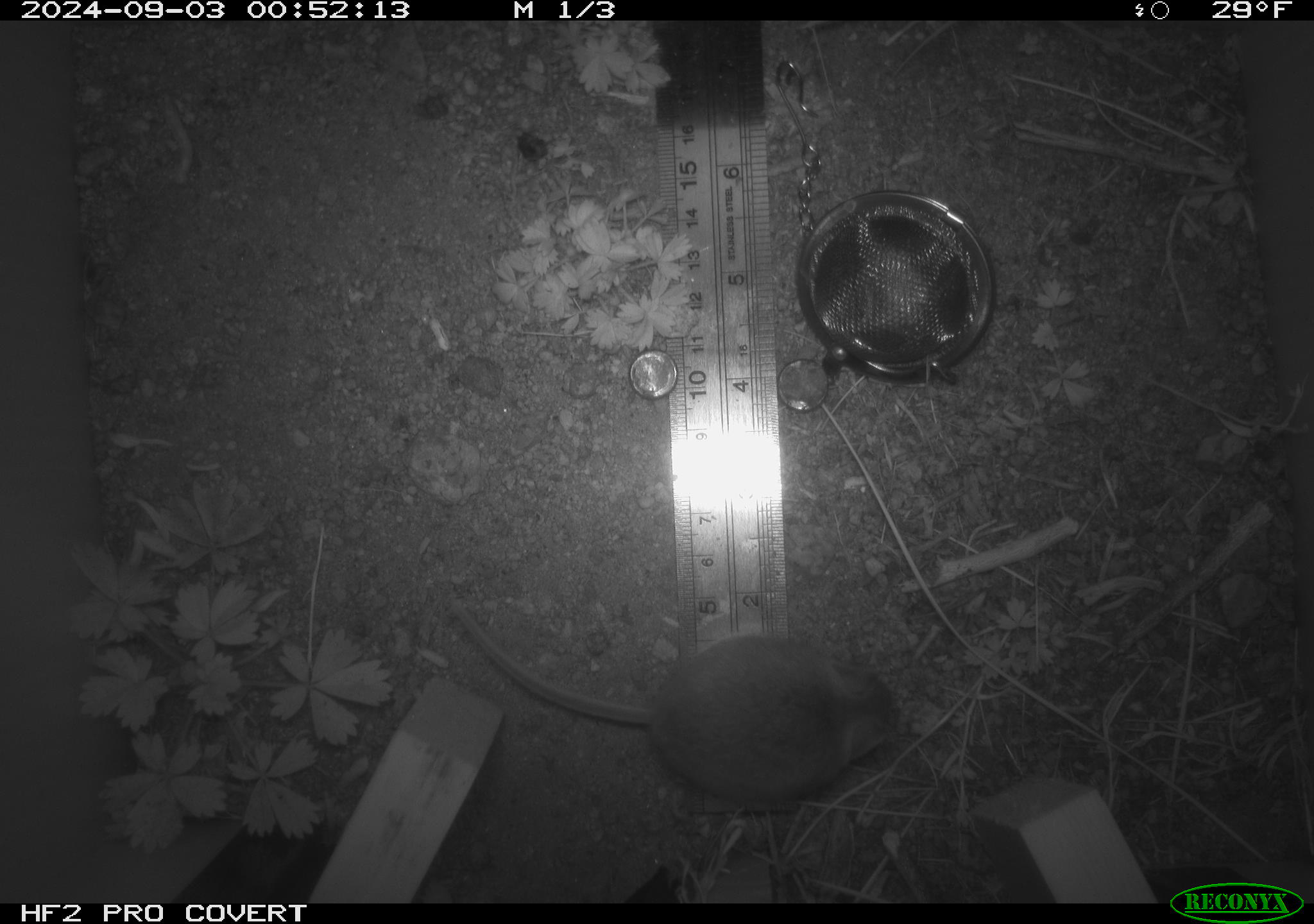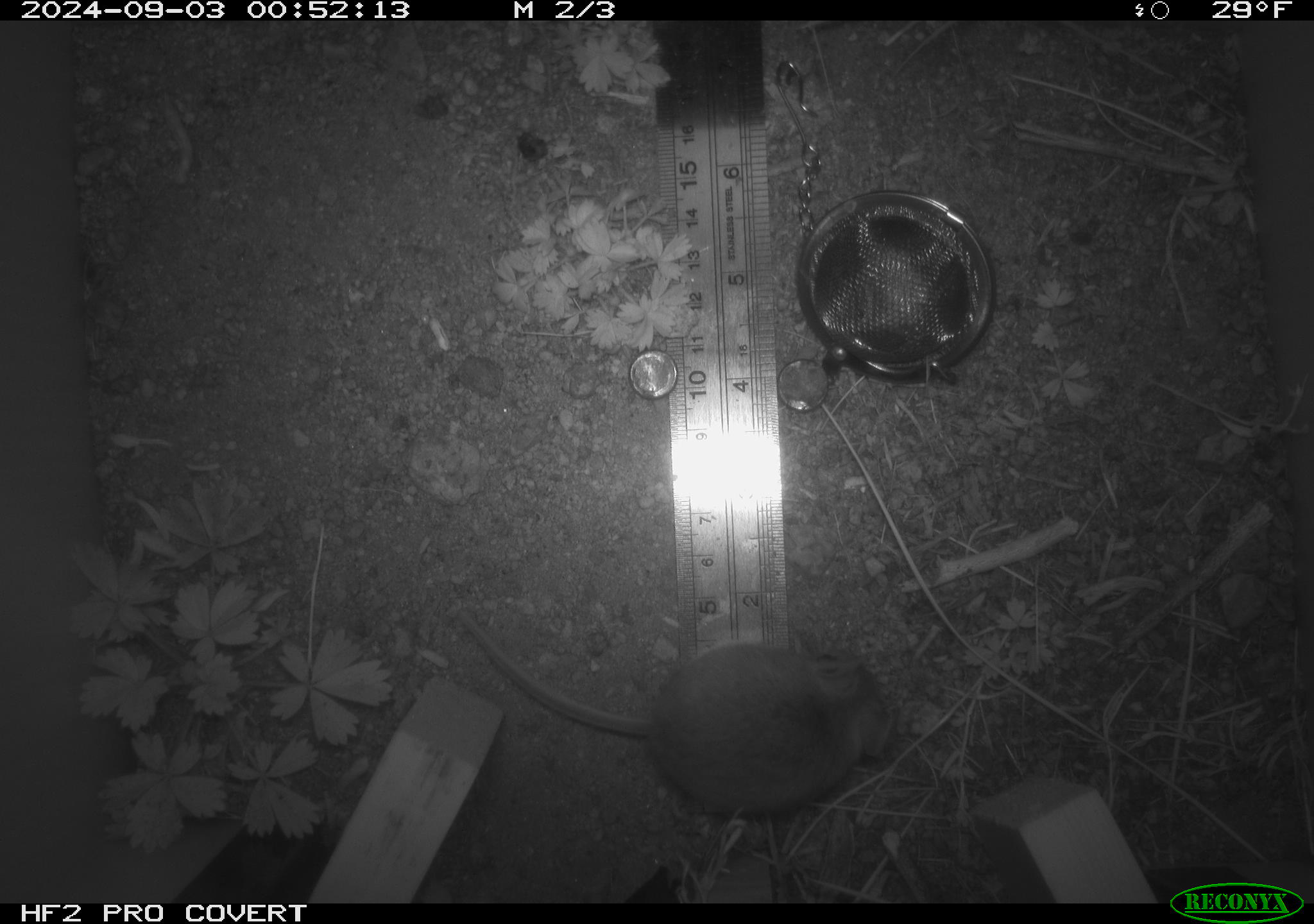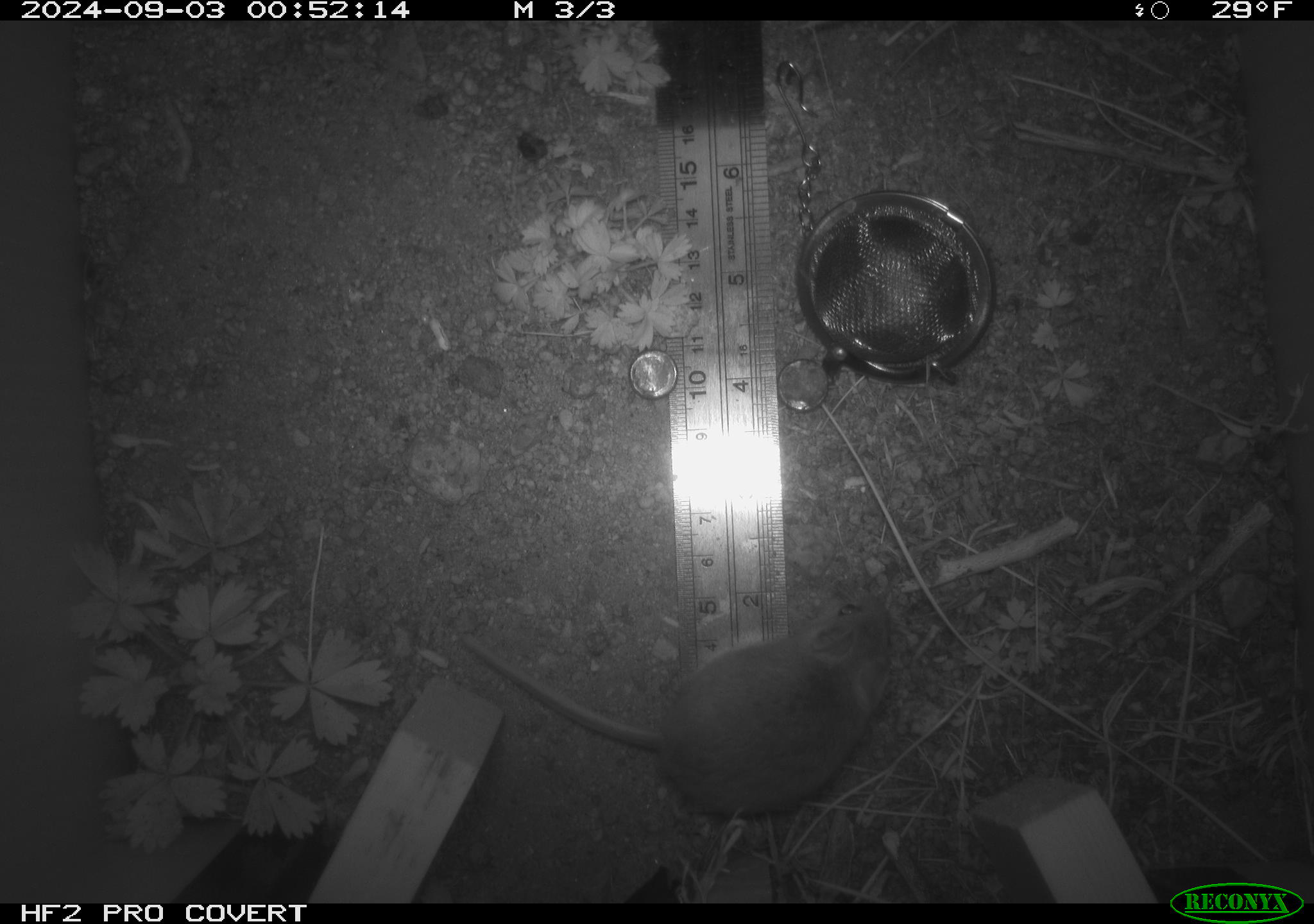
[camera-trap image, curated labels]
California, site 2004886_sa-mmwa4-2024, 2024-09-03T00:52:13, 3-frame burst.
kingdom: Animalia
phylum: Chordata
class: Mammalia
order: Rodentia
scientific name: Rodentia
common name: mouse species